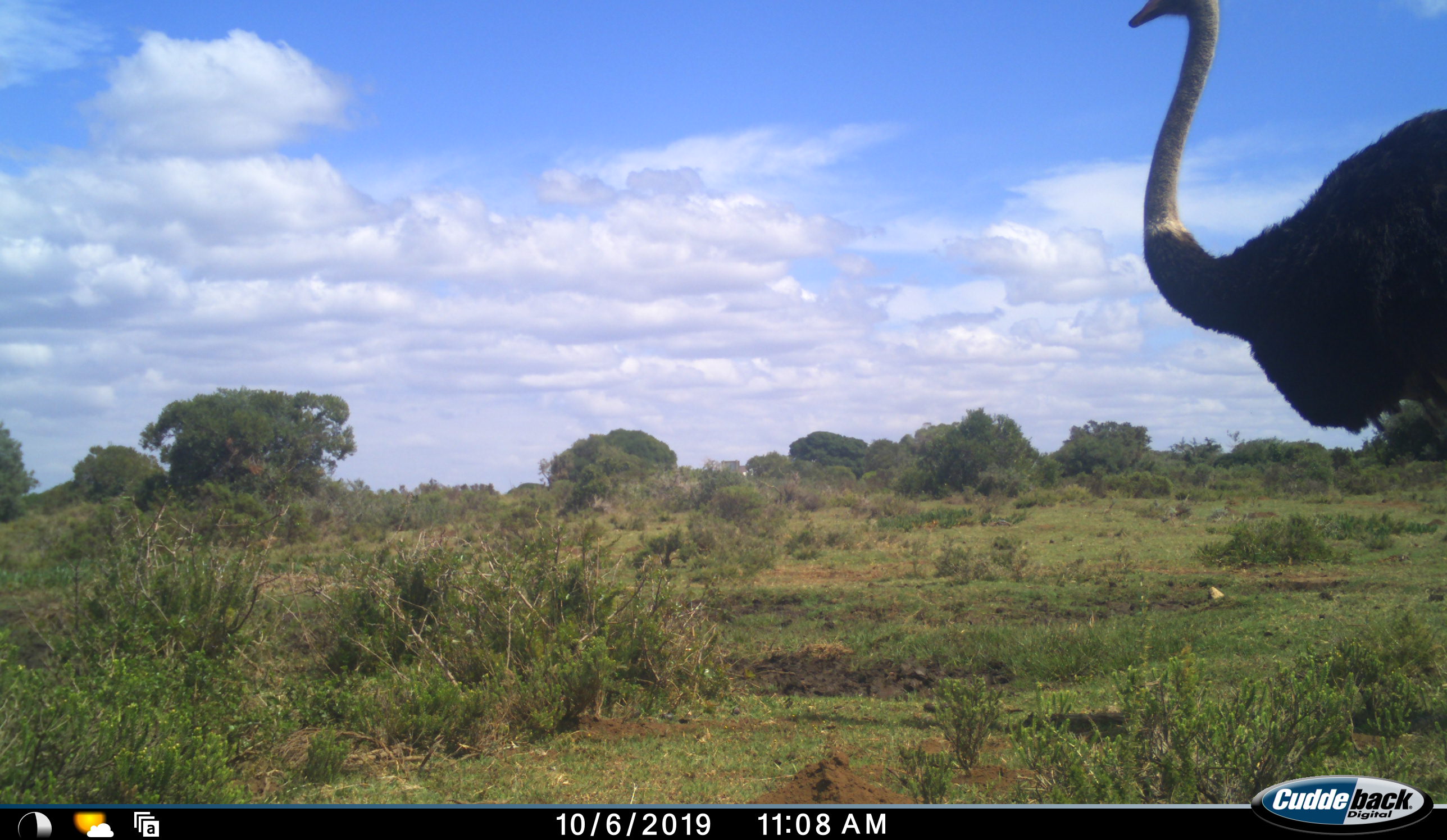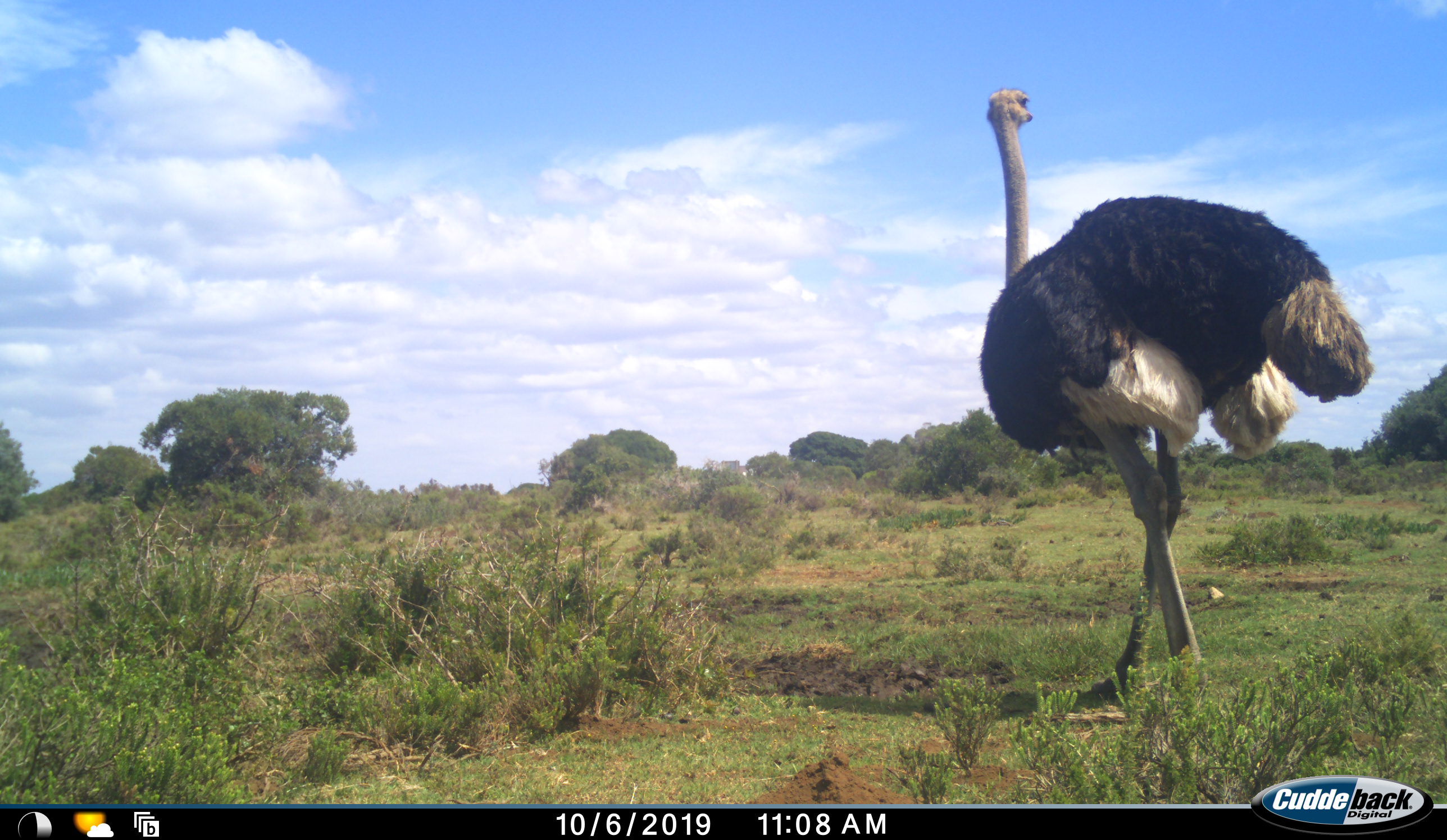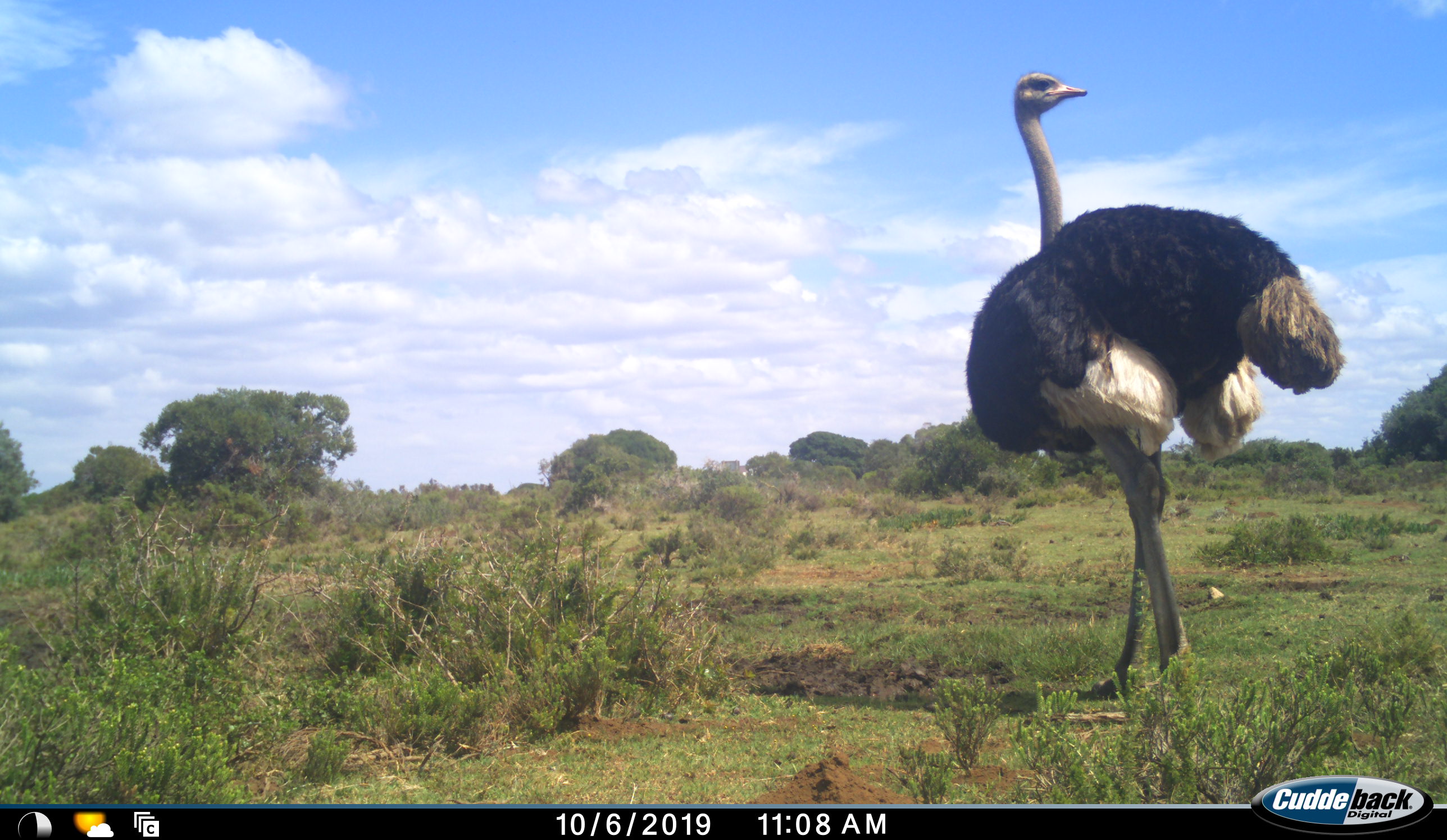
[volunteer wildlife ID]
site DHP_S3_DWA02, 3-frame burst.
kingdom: Animalia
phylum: Chordata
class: Aves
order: Struthioniformes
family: Struthionidae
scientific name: Struthionidae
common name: ostrich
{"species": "ostrich (Struthionidae)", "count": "1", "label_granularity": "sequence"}